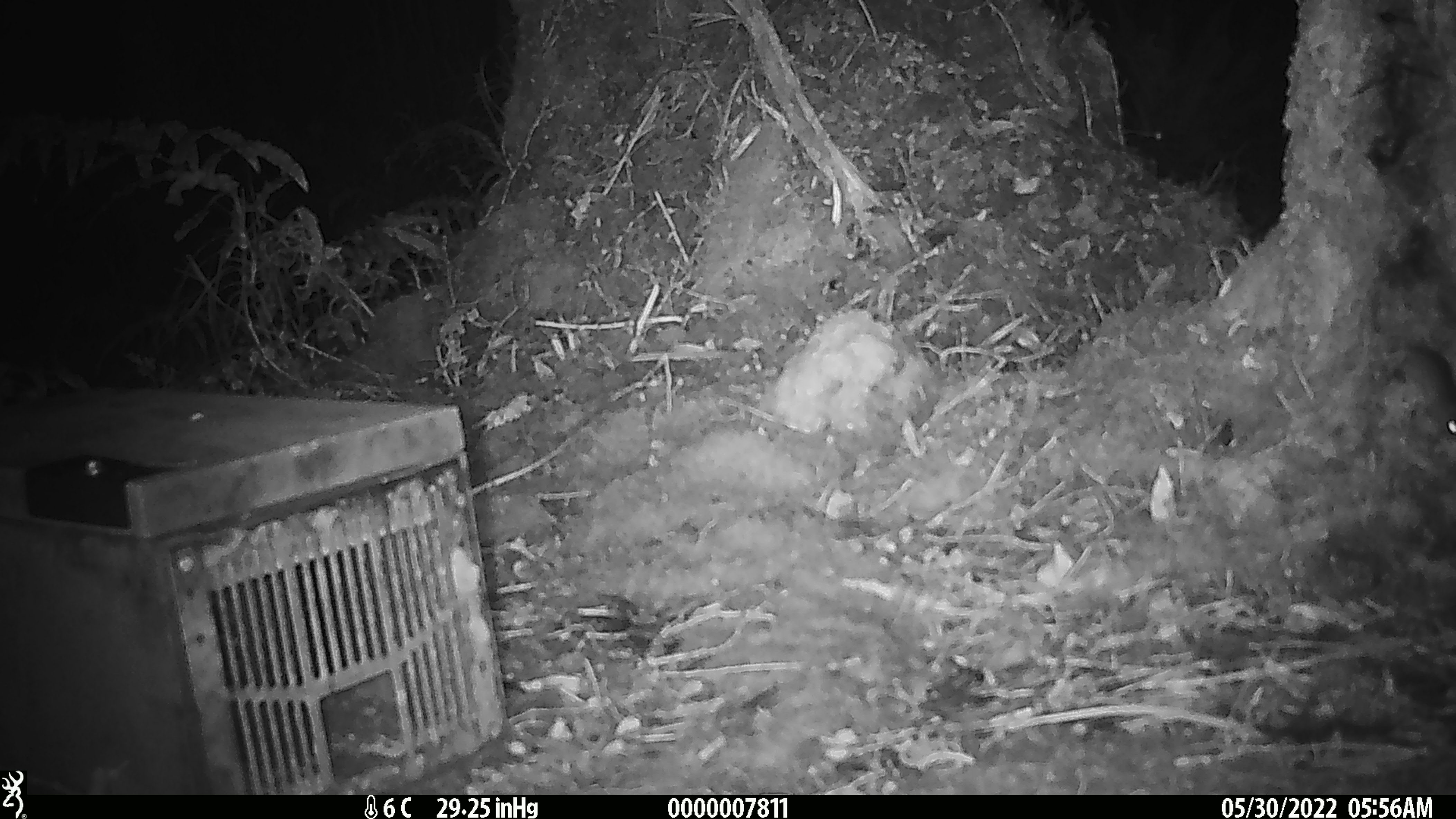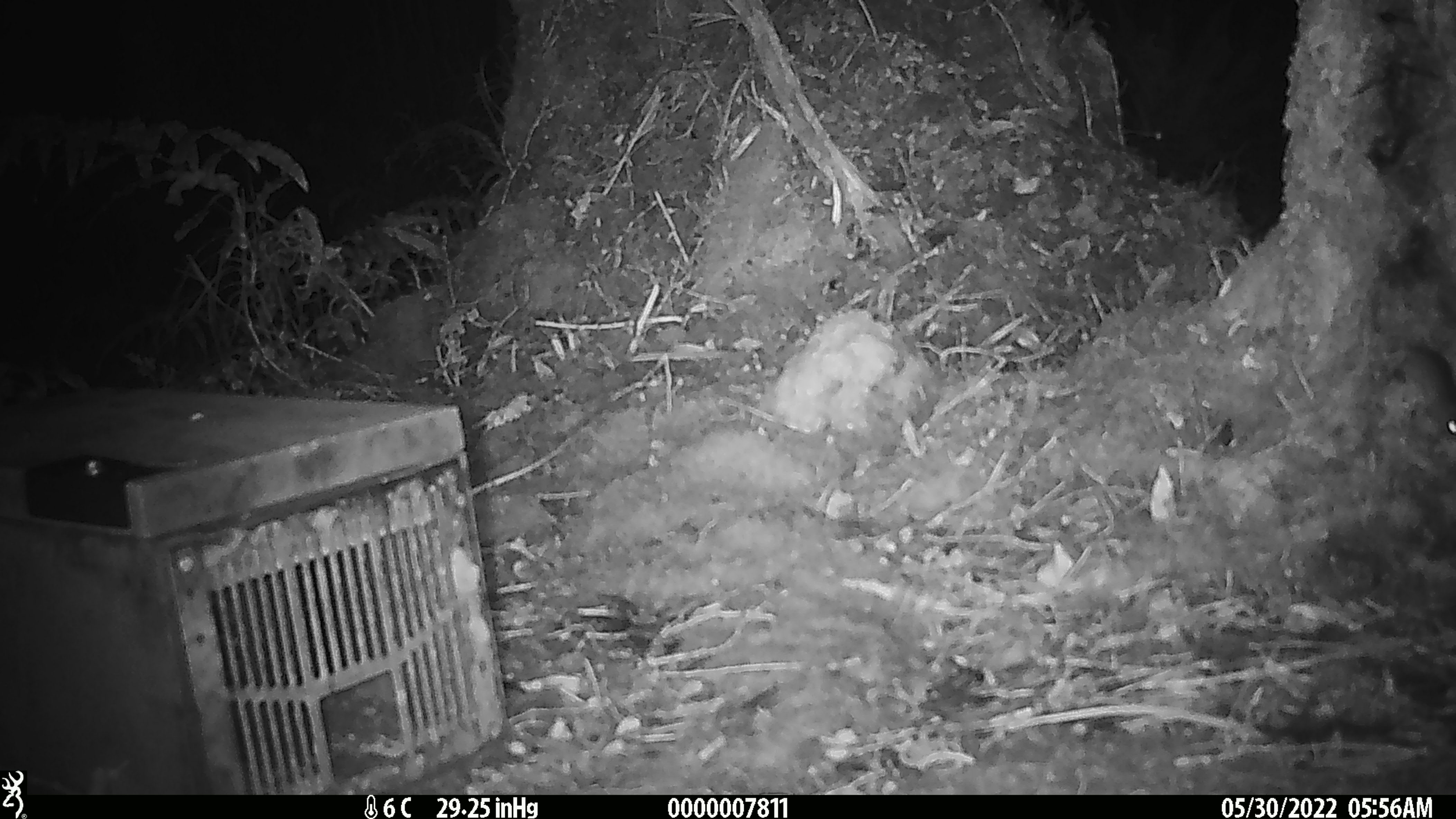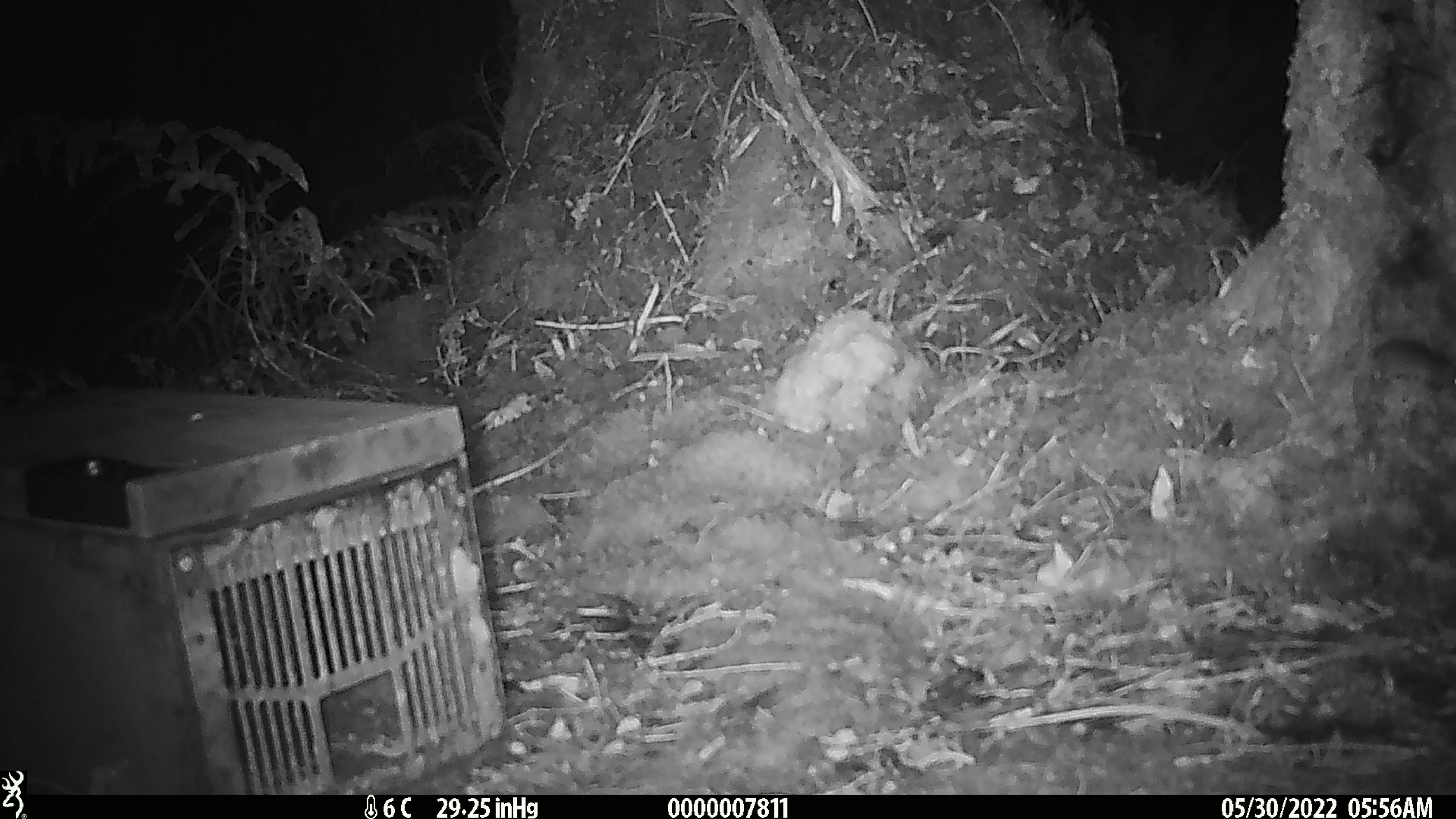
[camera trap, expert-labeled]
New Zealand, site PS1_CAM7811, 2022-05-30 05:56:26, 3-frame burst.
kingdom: Animalia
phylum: Chordata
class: Mammalia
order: Rodentia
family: Muridae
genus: Mus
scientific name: Mus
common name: mouse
Mouse (Mus).